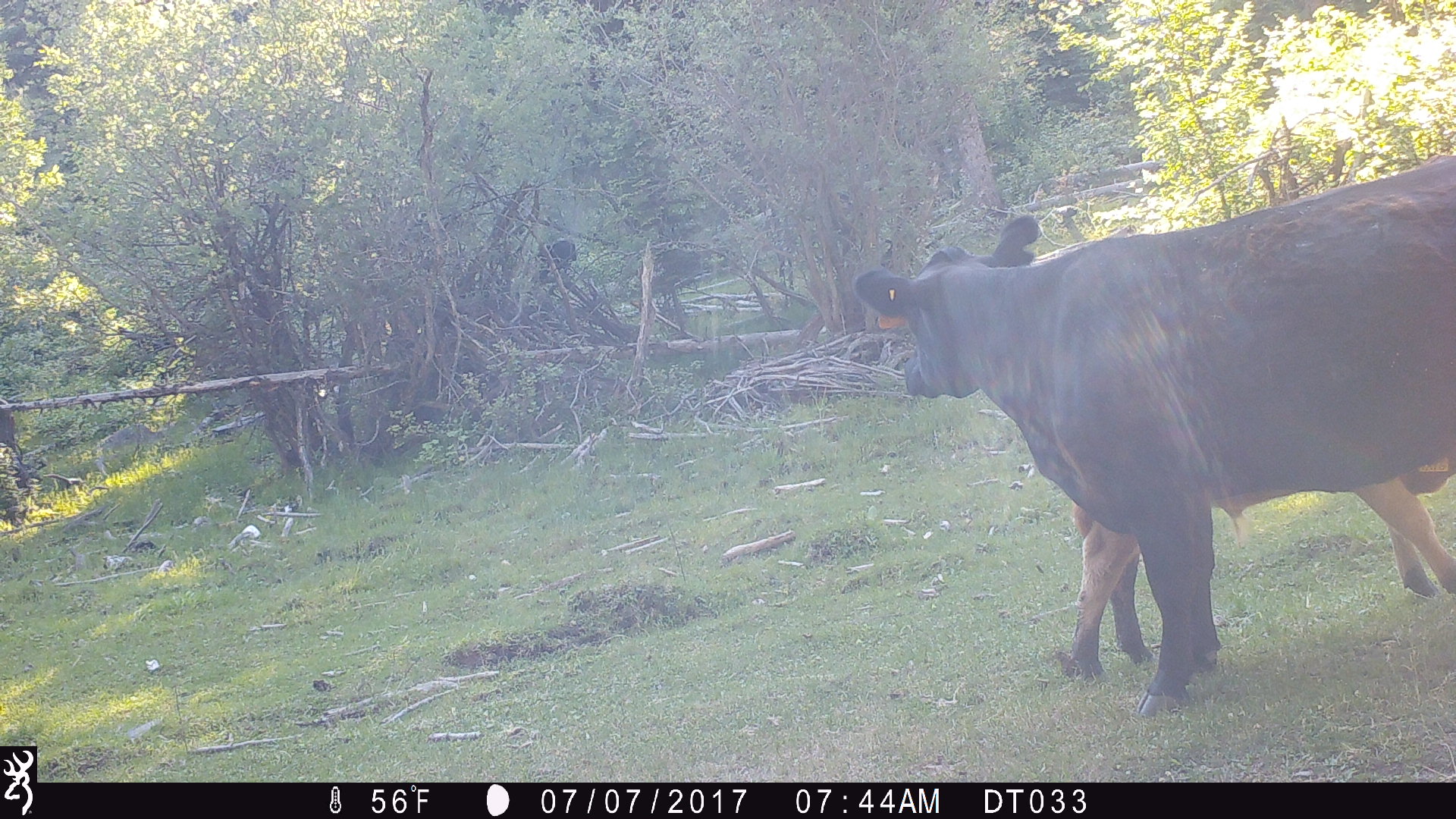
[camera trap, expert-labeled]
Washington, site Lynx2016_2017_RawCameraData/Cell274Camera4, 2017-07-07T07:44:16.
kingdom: Animalia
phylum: Chordata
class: Mammalia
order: Artiodactyla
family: Bovidae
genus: Bos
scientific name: Bos taurus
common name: domestic cattle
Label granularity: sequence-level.